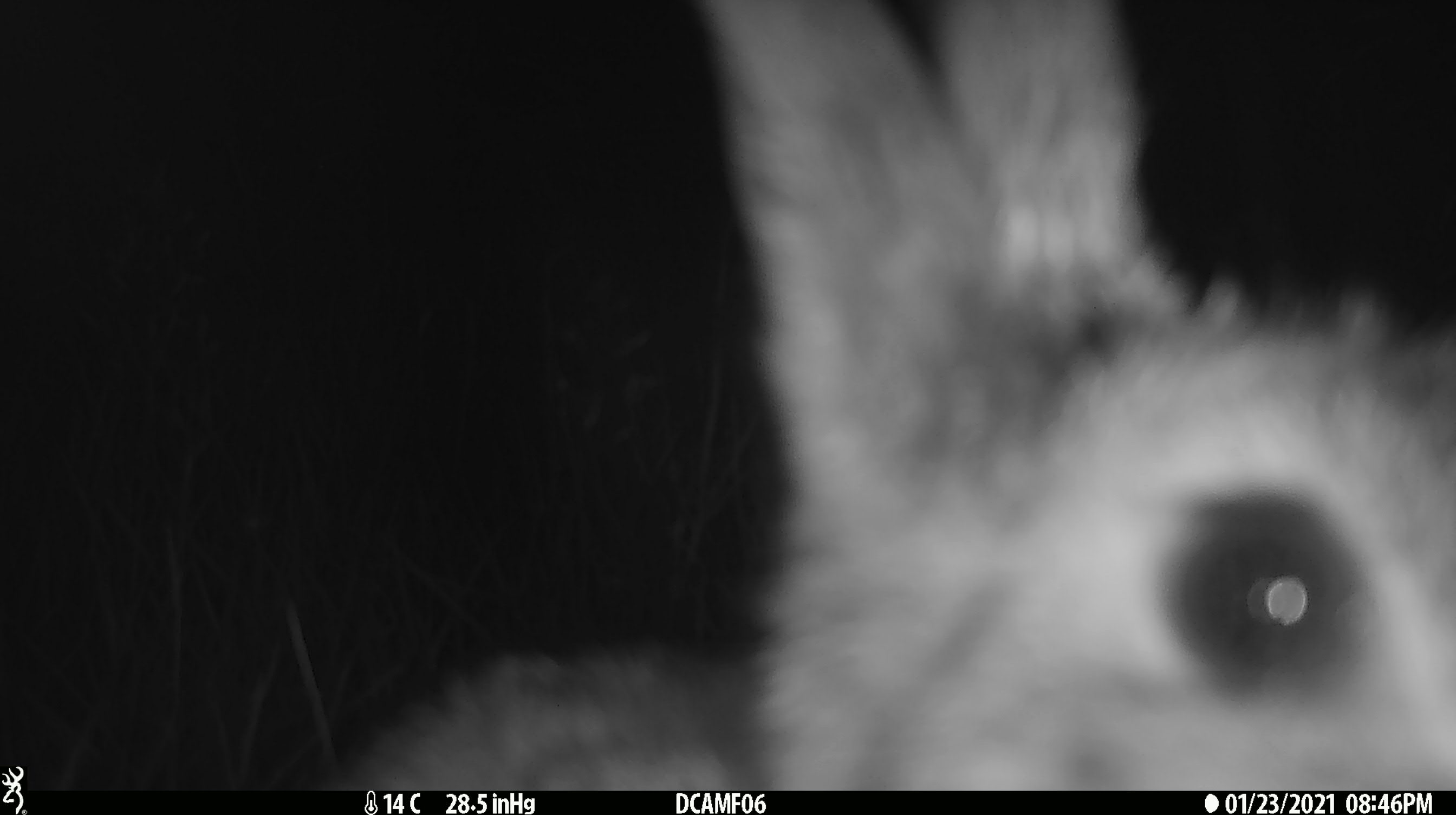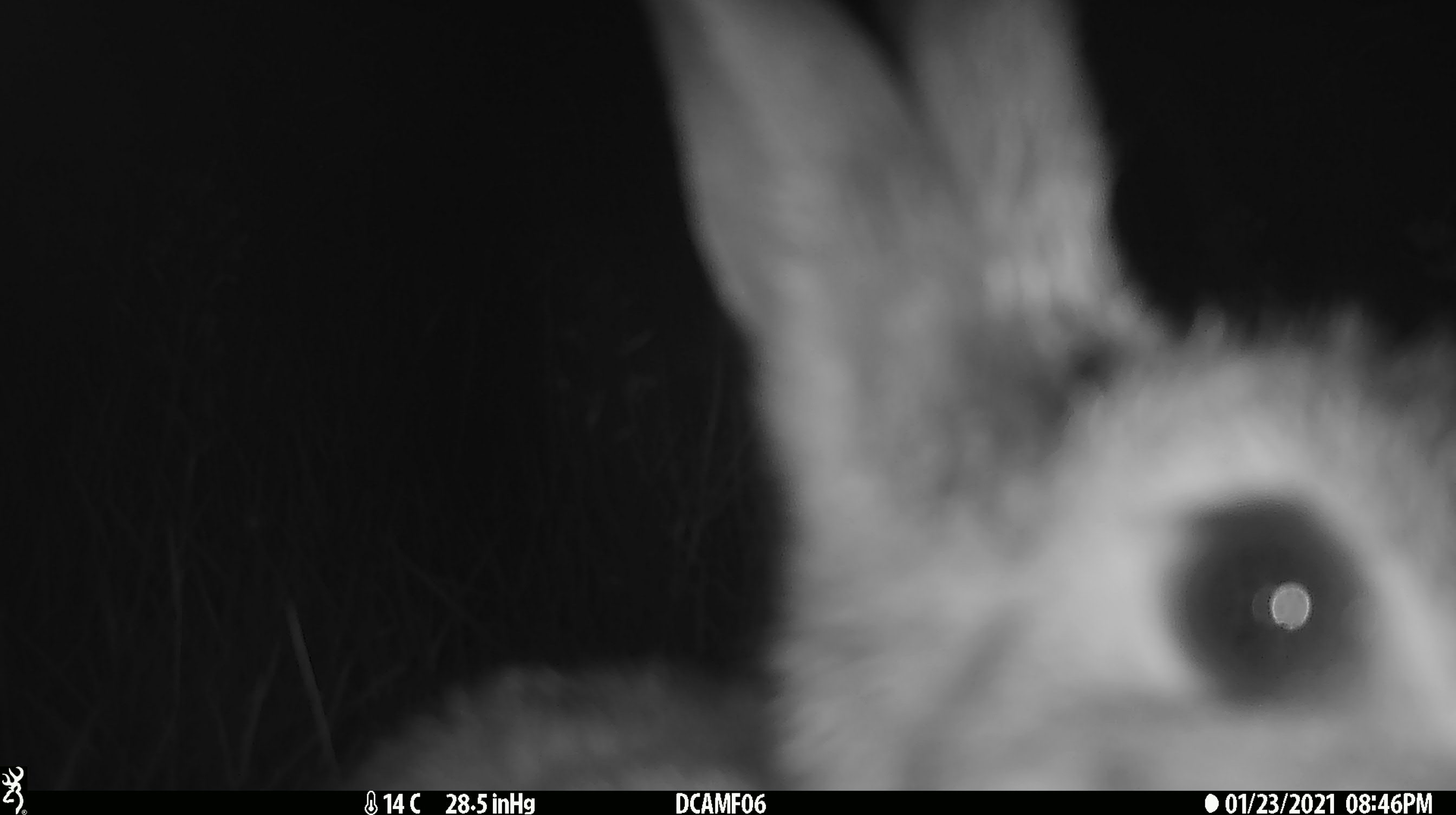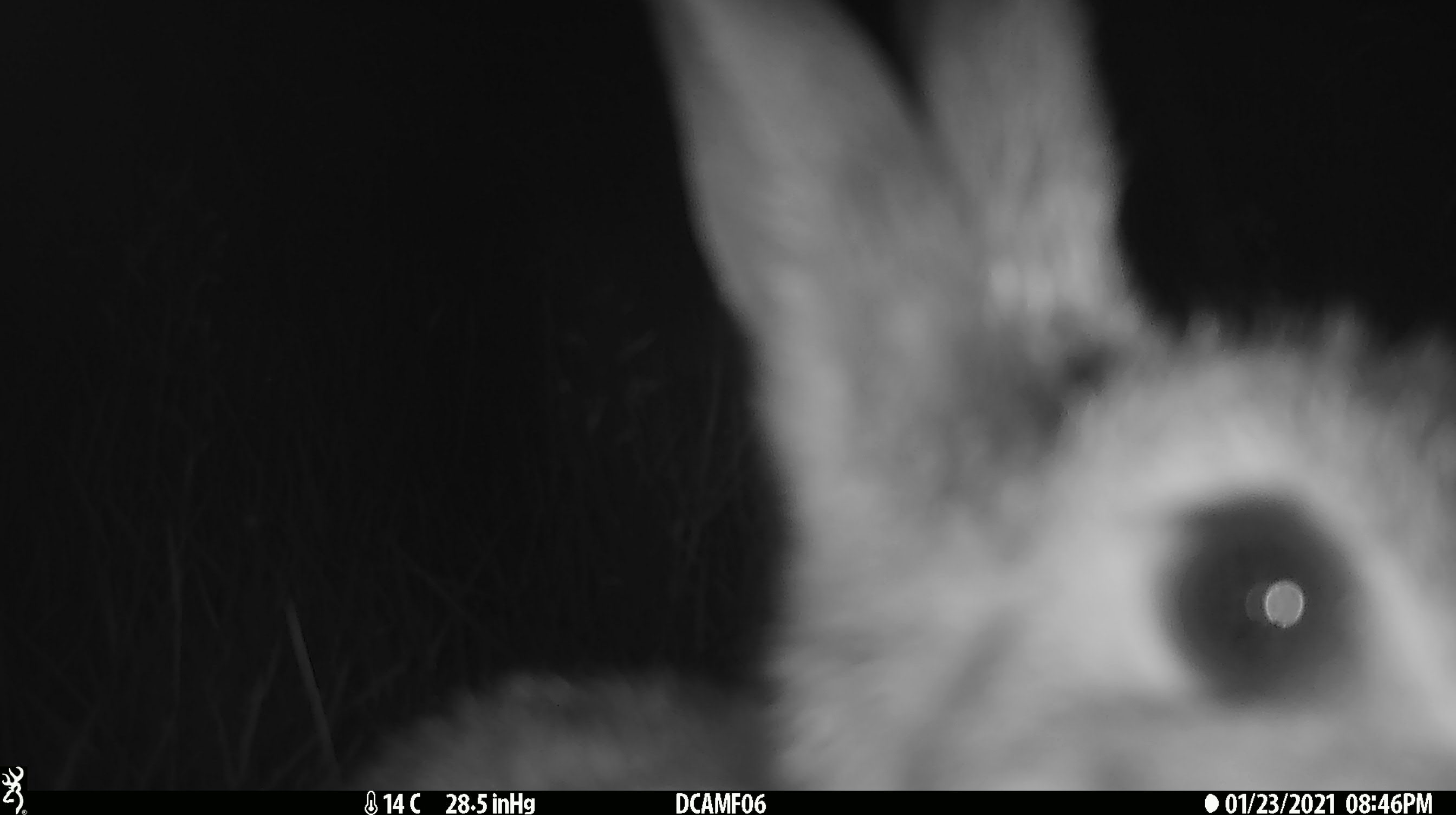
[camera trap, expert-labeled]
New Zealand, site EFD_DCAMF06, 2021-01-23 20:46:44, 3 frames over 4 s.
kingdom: Animalia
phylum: Chordata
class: Mammalia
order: Lagomorpha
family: Leporidae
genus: Oryctolagus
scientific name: Oryctolagus cuniculus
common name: european rabbit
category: rabbit